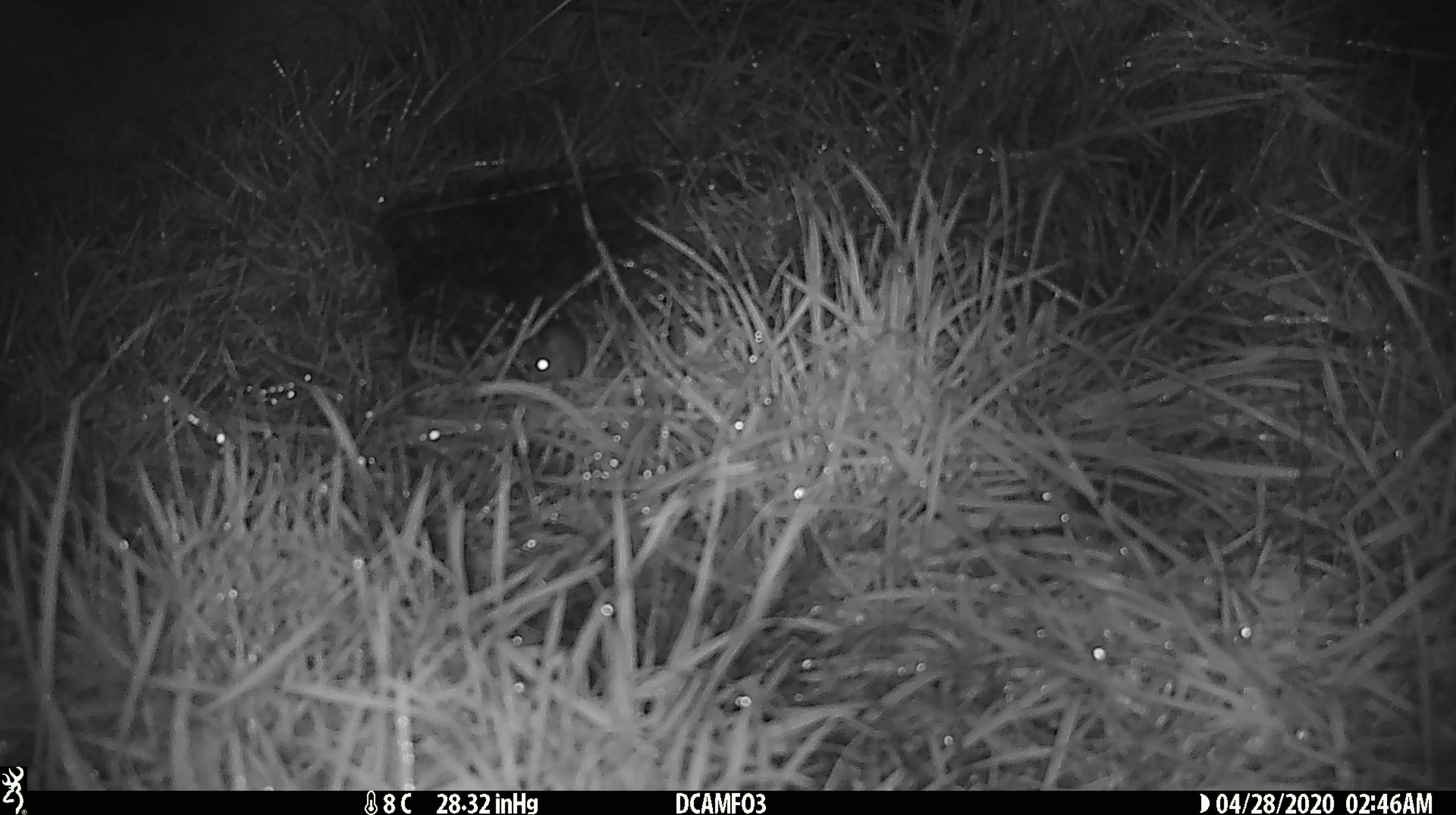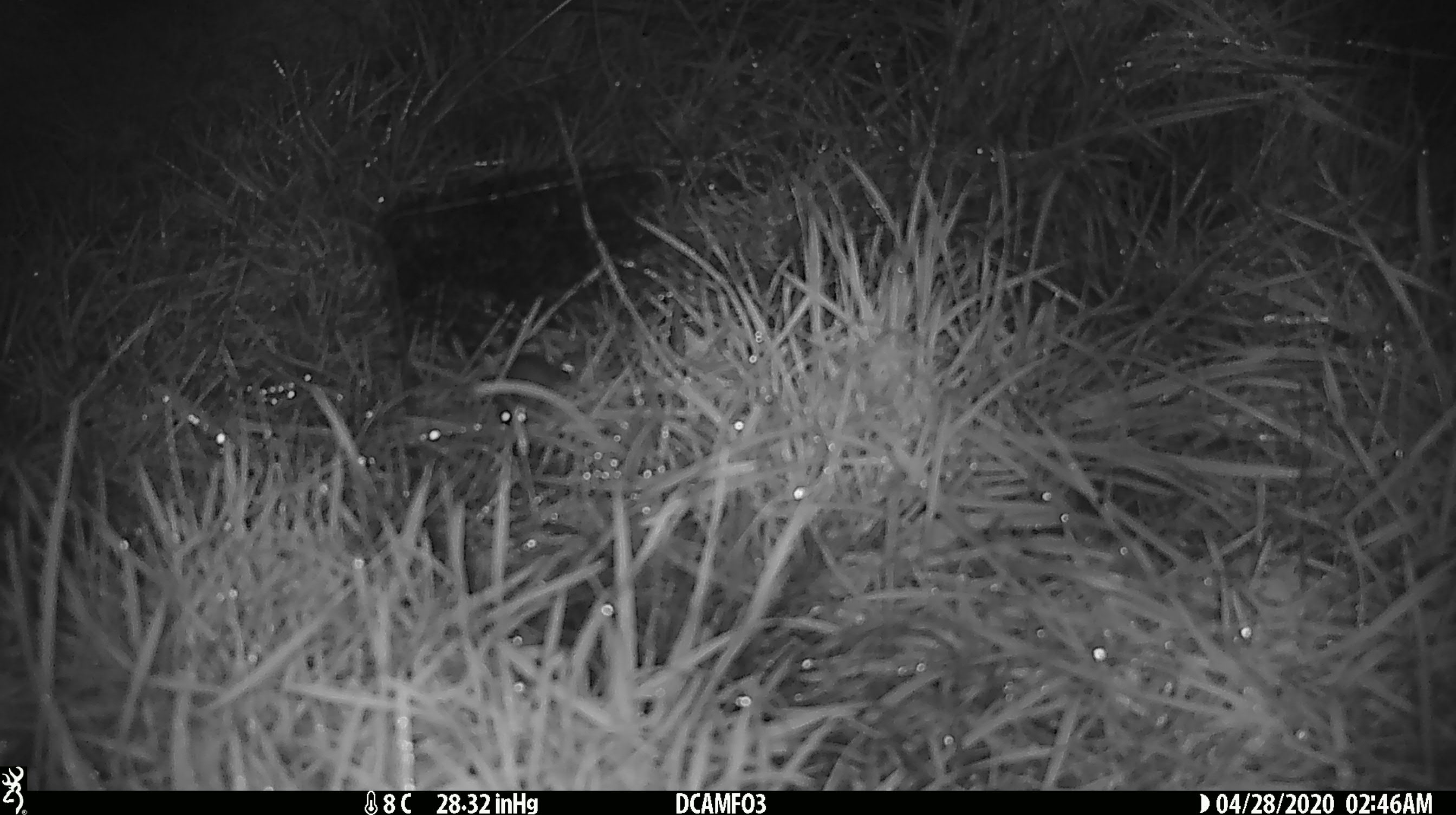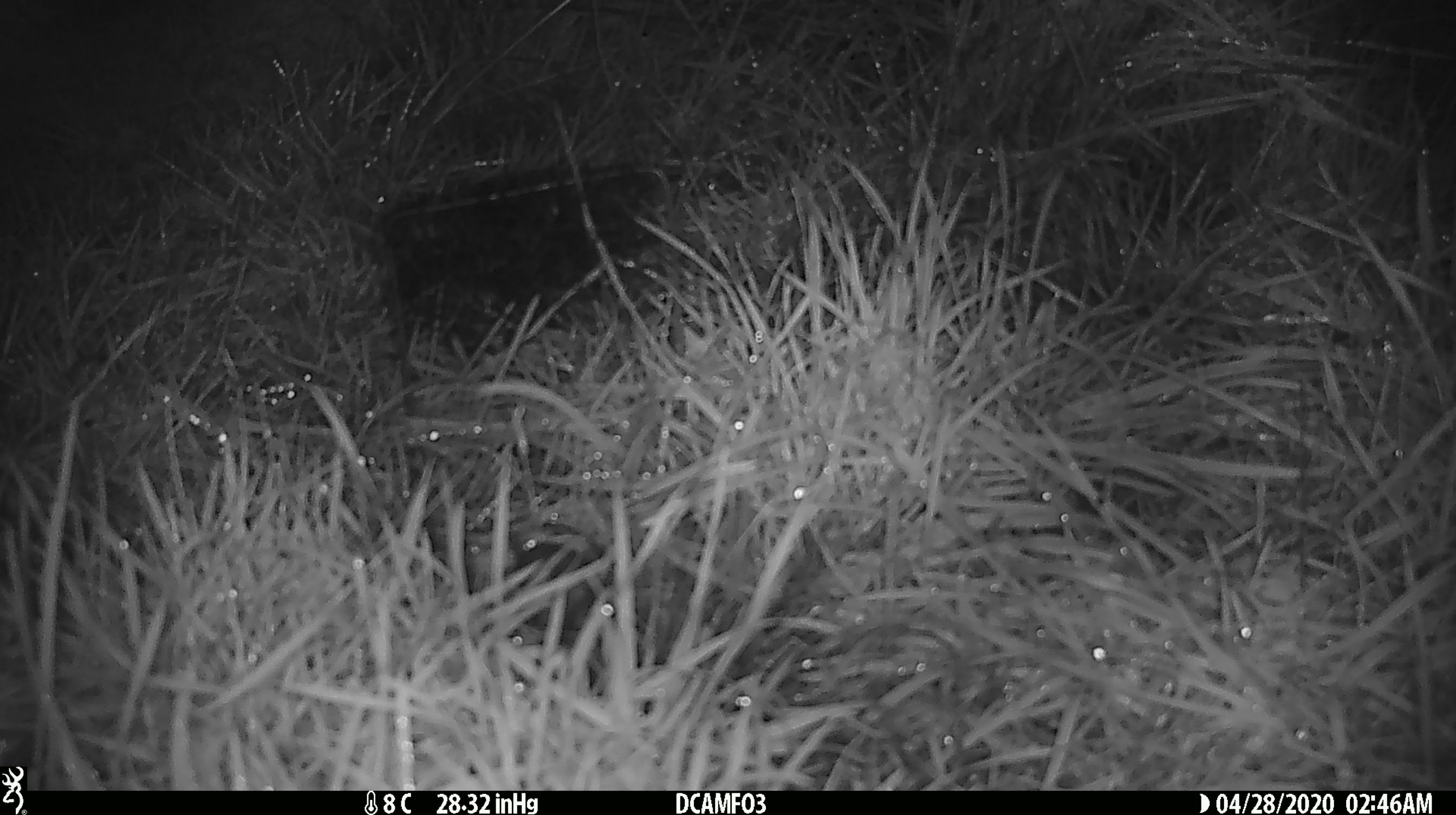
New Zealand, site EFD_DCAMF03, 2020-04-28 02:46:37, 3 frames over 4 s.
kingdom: Animalia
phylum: Chordata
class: Mammalia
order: Rodentia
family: Muridae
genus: Mus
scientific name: Mus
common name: mouse